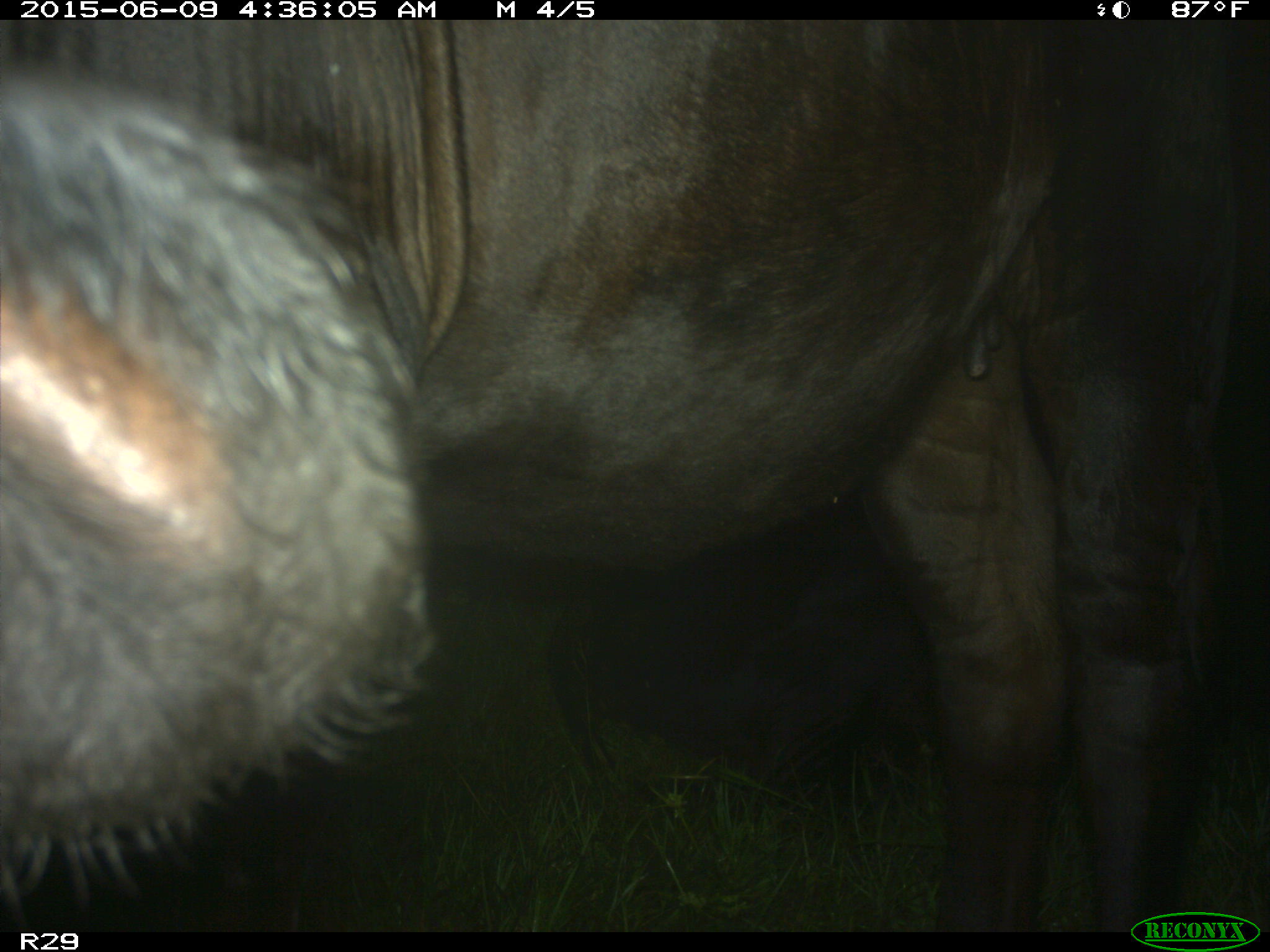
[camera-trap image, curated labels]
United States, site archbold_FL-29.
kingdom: Animalia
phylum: Chordata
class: Mammalia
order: Artiodactyla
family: Bovidae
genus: Bos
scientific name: Bos taurus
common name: domestic cow